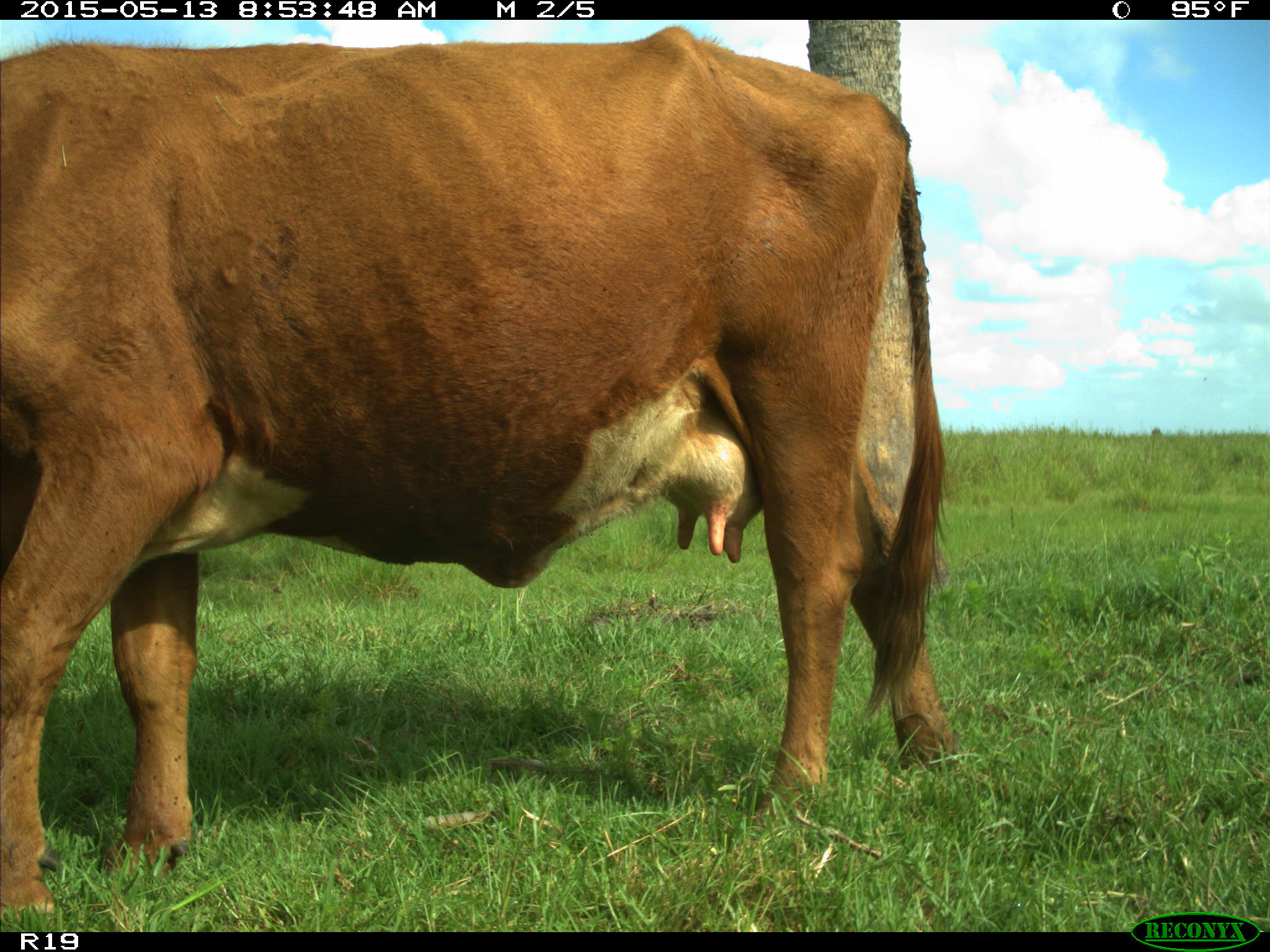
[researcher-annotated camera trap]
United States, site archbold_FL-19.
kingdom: Animalia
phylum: Chordata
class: Mammalia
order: Artiodactyla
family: Bovidae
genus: Bos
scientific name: Bos taurus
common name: domestic cow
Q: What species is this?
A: Bos taurus (domestic cow).